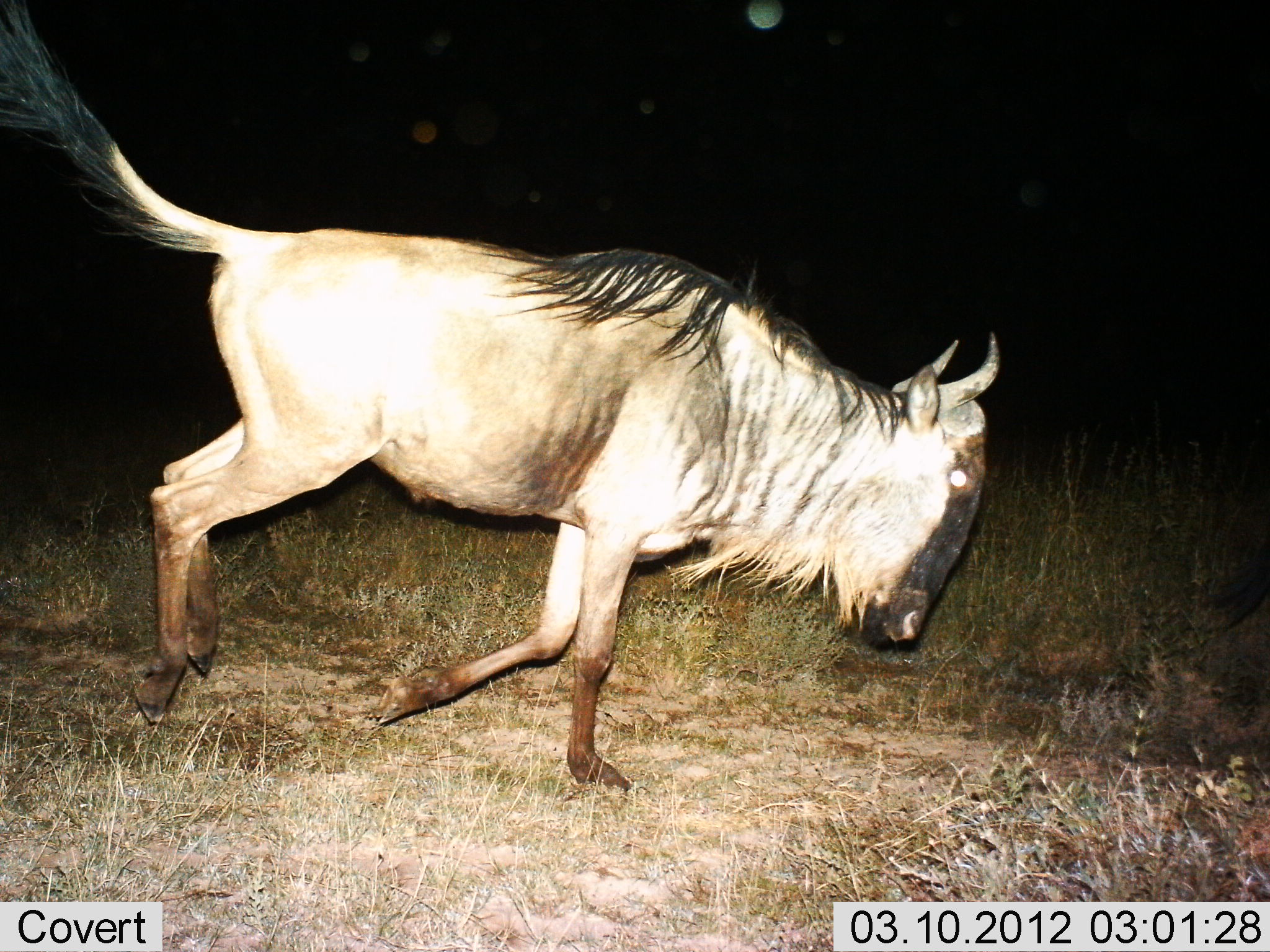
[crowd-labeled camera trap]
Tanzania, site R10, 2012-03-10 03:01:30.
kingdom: Animalia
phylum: Chordata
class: Mammalia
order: Artiodactyla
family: Bovidae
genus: Connochaetes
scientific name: Connochaetes taurinus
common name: blue wildebeest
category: wildebeest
Wildebeest (blue wildebeest) (Connochaetes taurinus), count 1. Behavior (volunteer vote fractions): standing 0%, resting 0%, moving 100%, interacting 0%. Young present (vote fraction): 0%. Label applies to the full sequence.